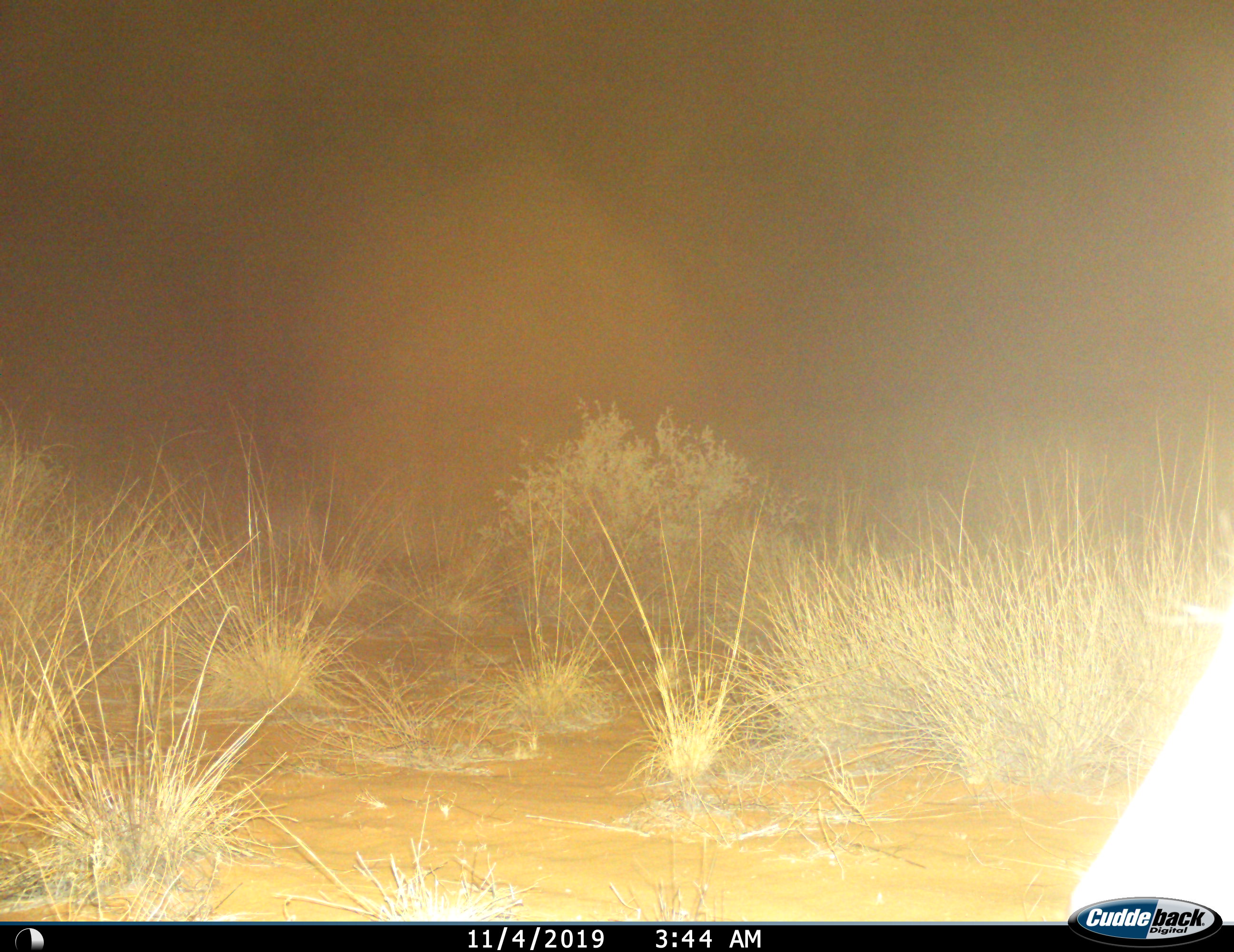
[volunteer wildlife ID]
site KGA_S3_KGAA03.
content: unidentified animal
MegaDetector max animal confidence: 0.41